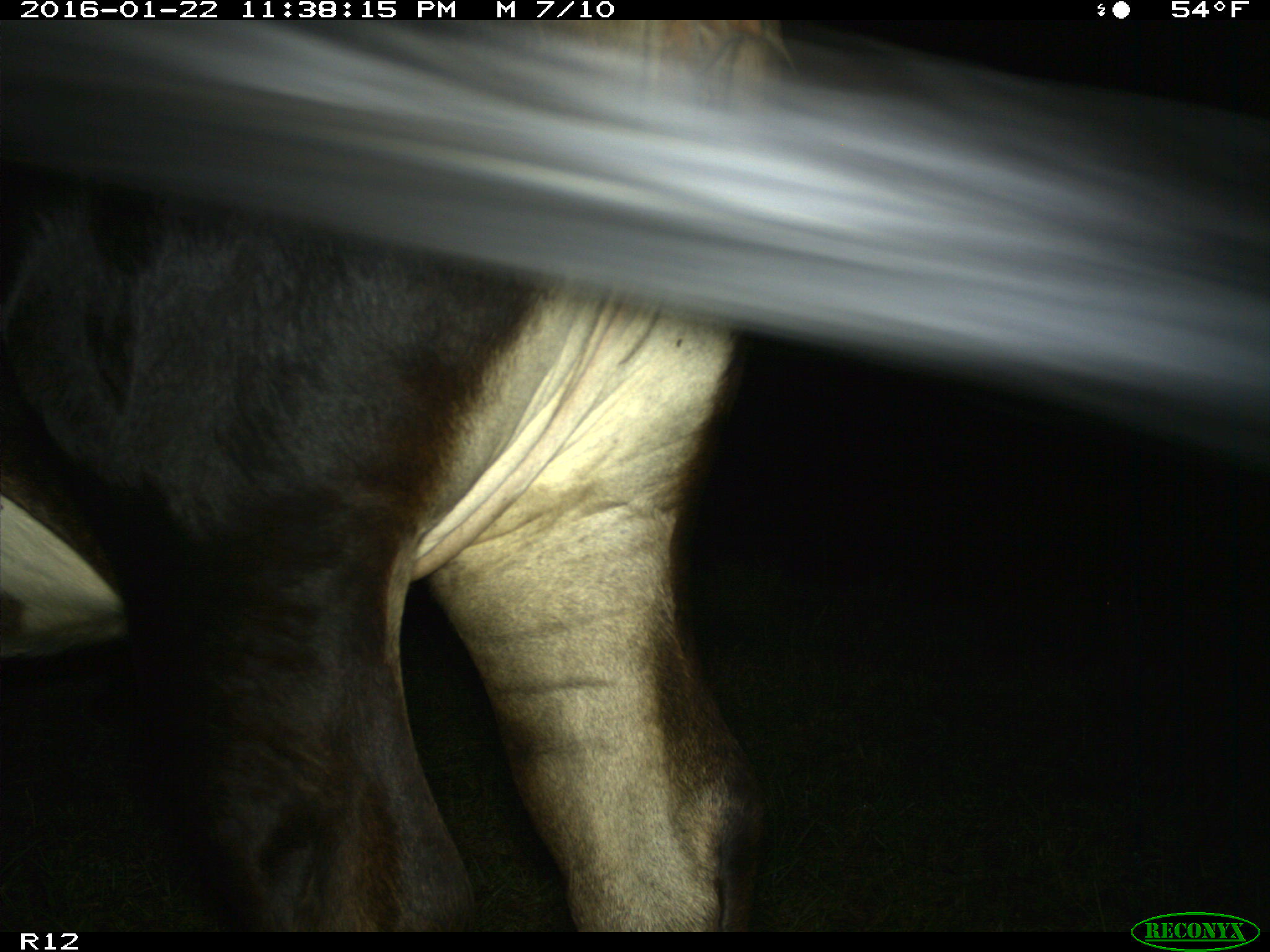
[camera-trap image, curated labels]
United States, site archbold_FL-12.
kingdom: Animalia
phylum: Chordata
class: Mammalia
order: Artiodactyla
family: Bovidae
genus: Bos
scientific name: Bos taurus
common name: domestic cow